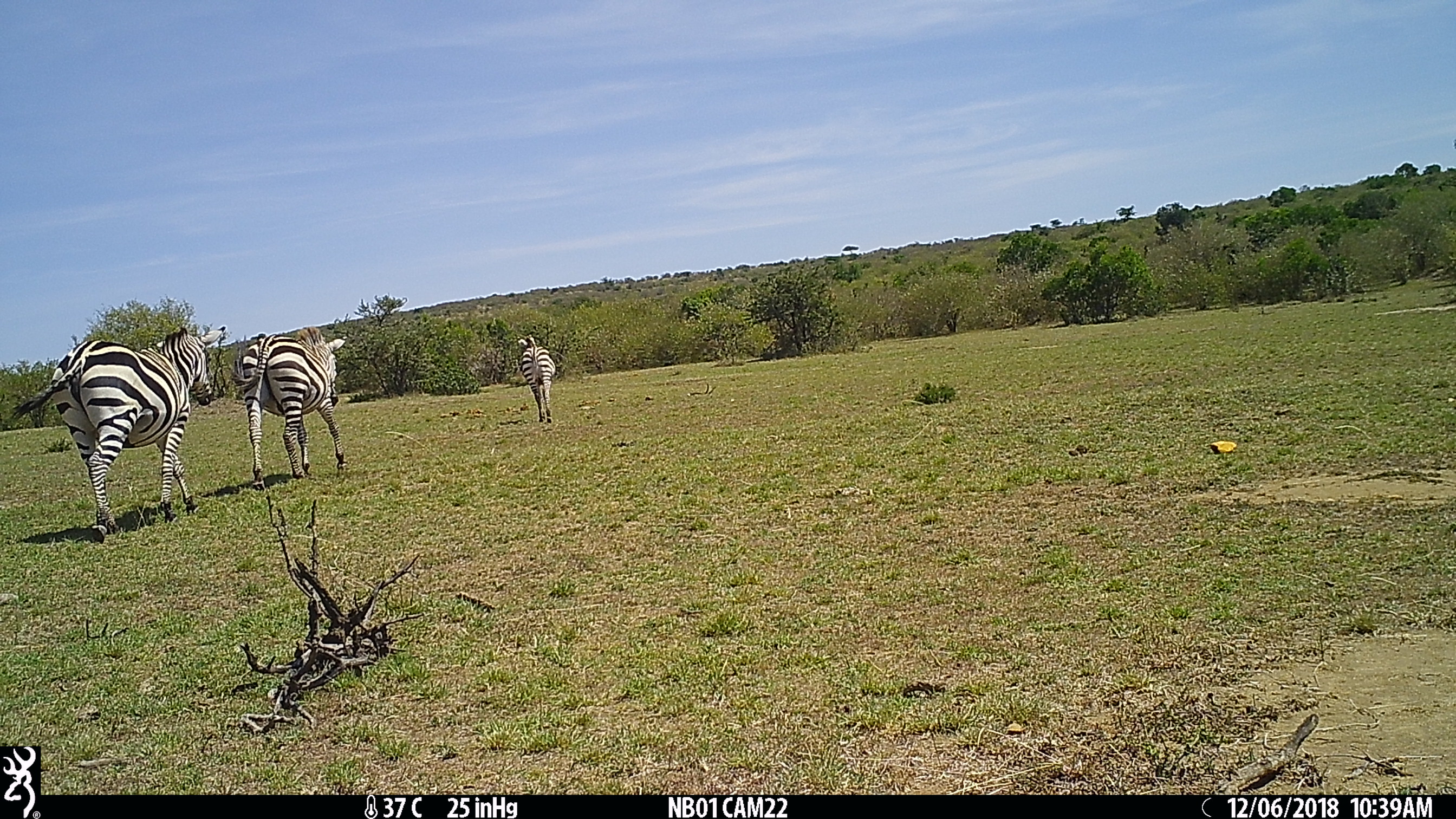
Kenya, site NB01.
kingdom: Animalia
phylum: Chordata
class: Mammalia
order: Perissodactyla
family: Equidae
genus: Equus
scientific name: Equus quagga burchellii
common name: burchell's zebra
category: zebra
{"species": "zebra (burchell's zebra) (Equus quagga burchellii)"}